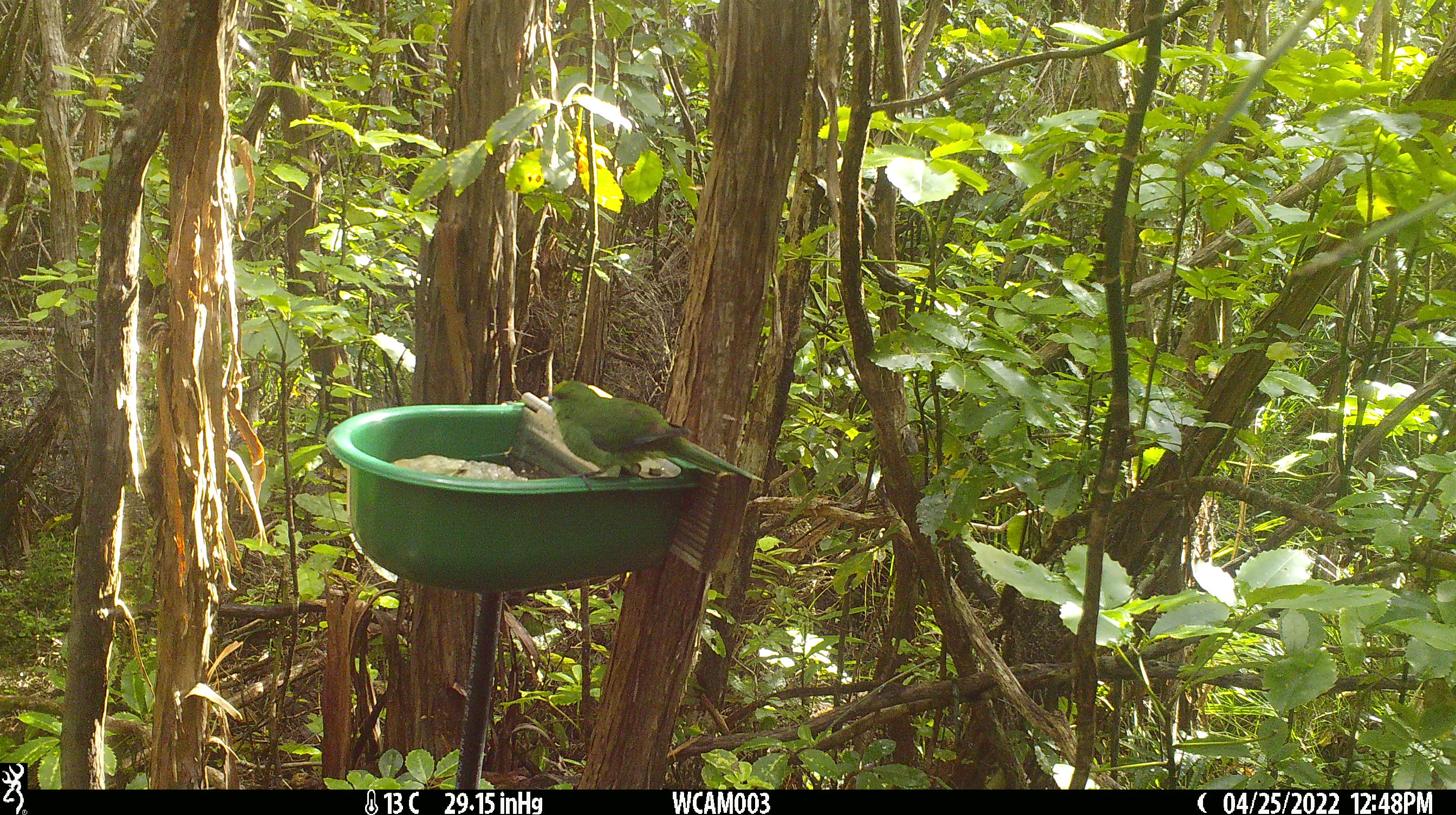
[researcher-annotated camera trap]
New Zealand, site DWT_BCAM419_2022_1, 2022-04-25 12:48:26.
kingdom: Animalia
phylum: Chordata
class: Aves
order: Psittaciformes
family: Psittaculidae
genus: Cyanoramphus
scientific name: Cyanoramphus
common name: parakeet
Parakeet (Cyanoramphus).